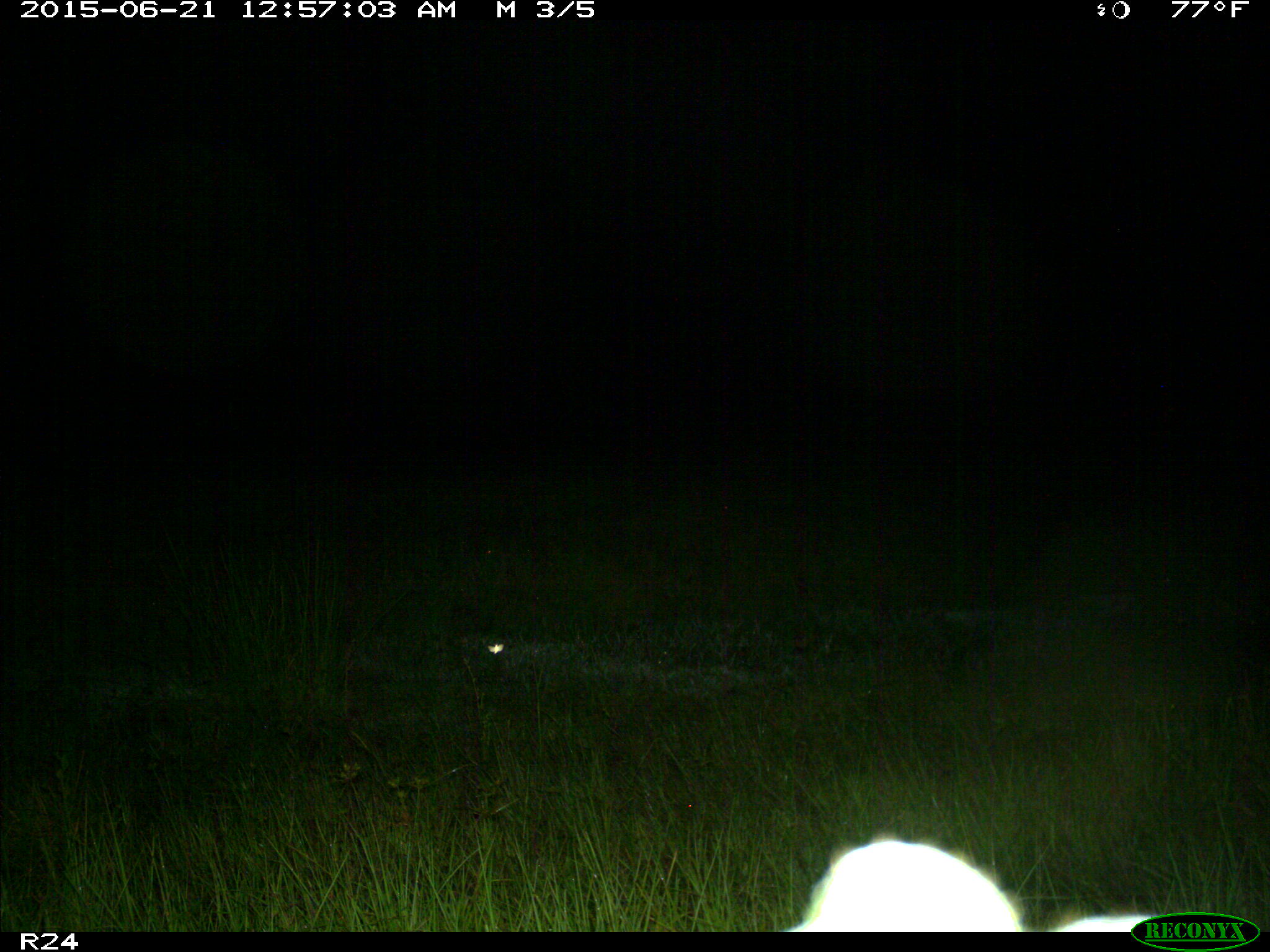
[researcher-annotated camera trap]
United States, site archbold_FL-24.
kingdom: Animalia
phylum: Chordata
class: Mammalia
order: Artiodactyla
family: Bovidae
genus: Bos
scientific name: Bos taurus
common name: domestic cow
Bos taurus (domestic cow).